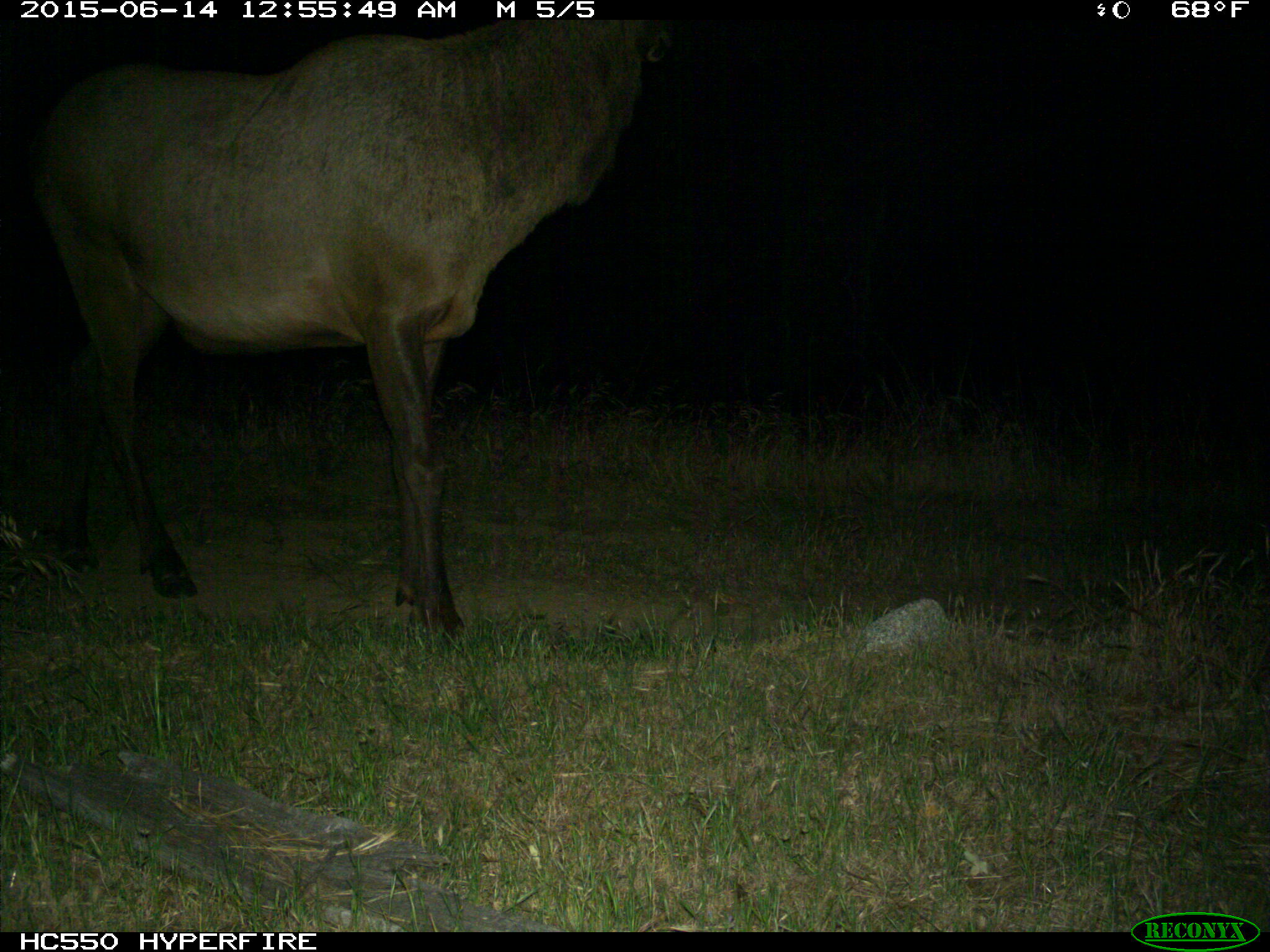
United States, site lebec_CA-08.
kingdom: Animalia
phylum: Chordata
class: Mammalia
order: Artiodactyla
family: Cervidae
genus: Cervus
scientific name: Cervus canadensis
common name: elk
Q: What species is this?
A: Cervus canadensis (elk).